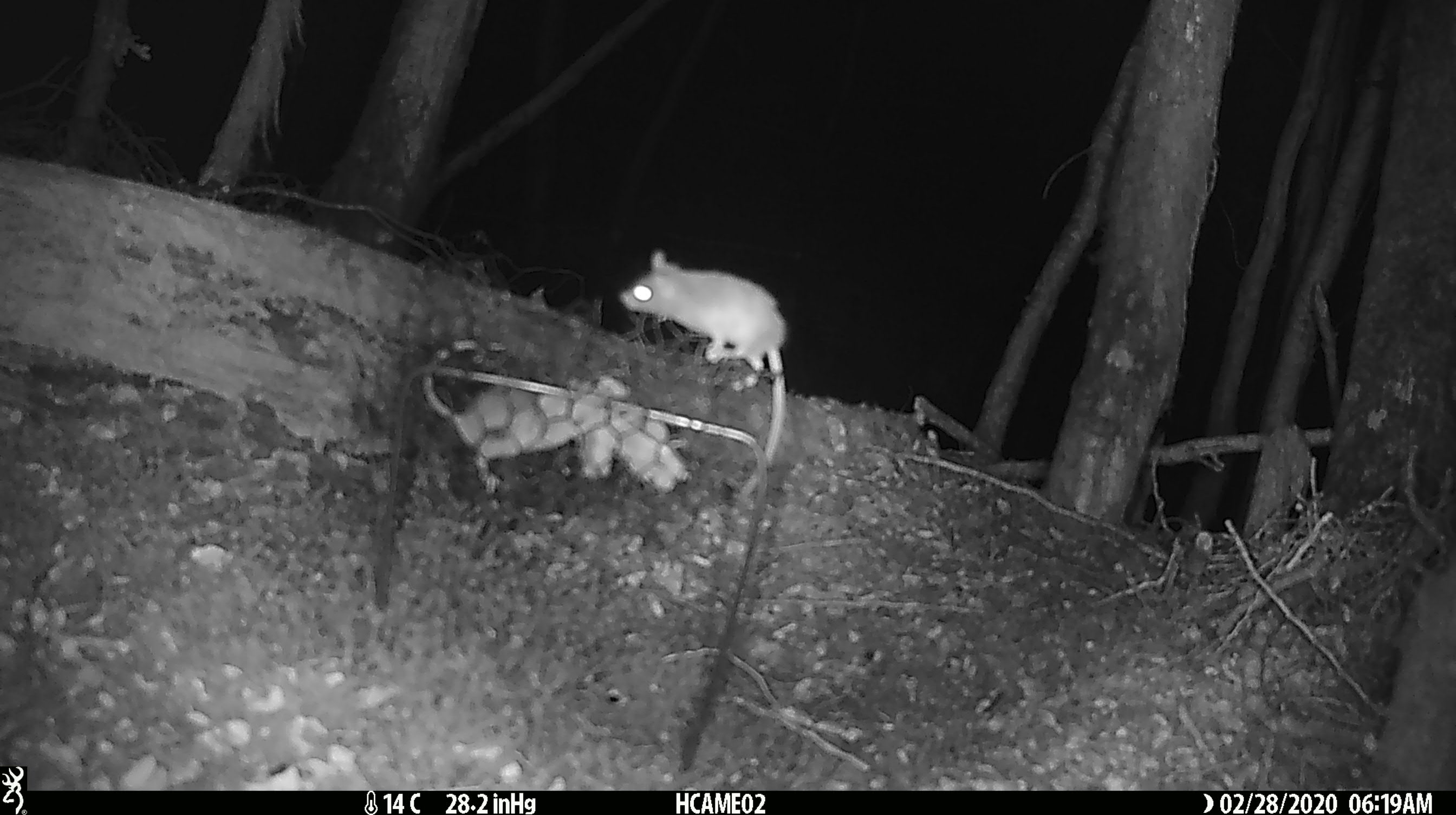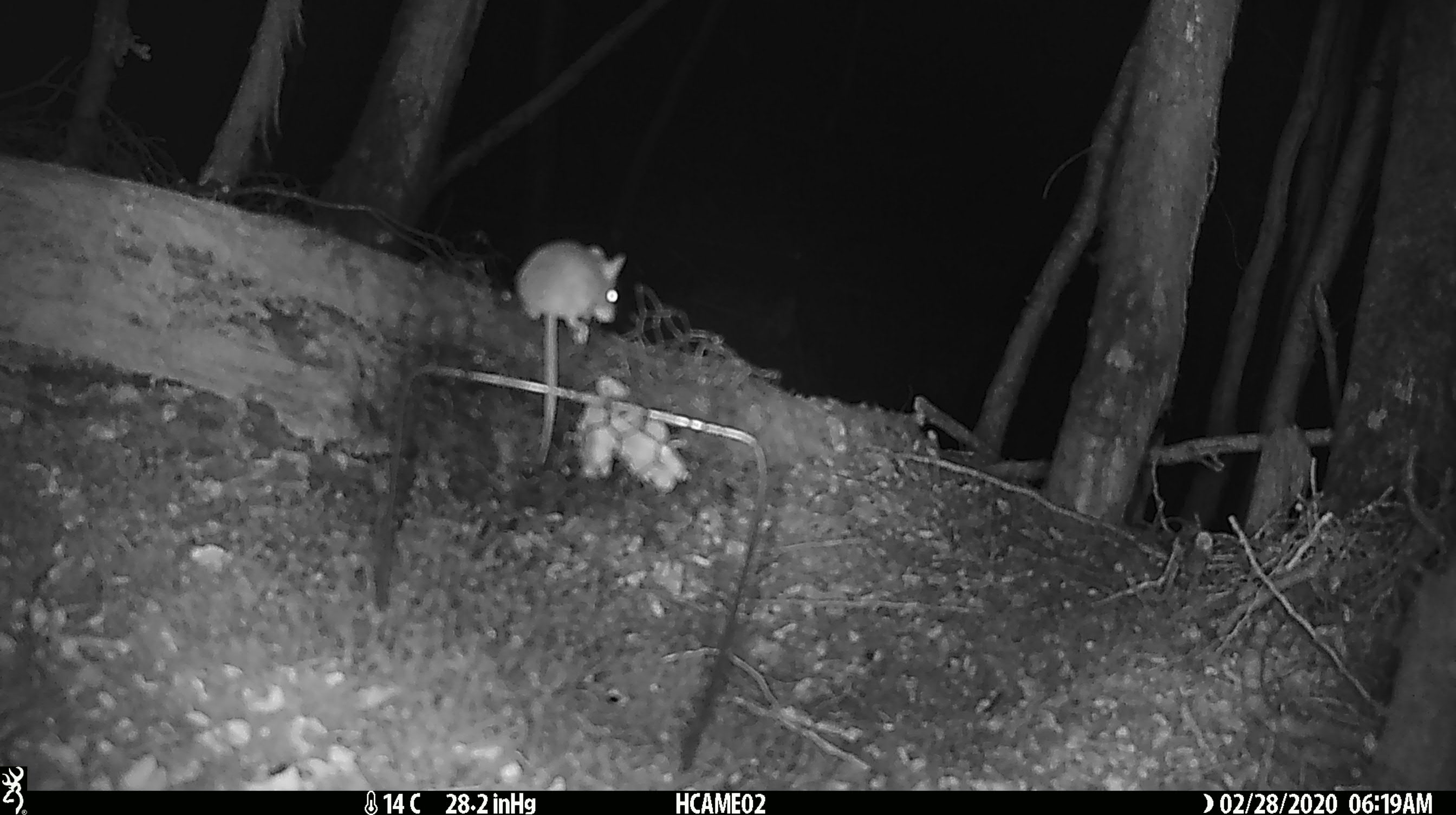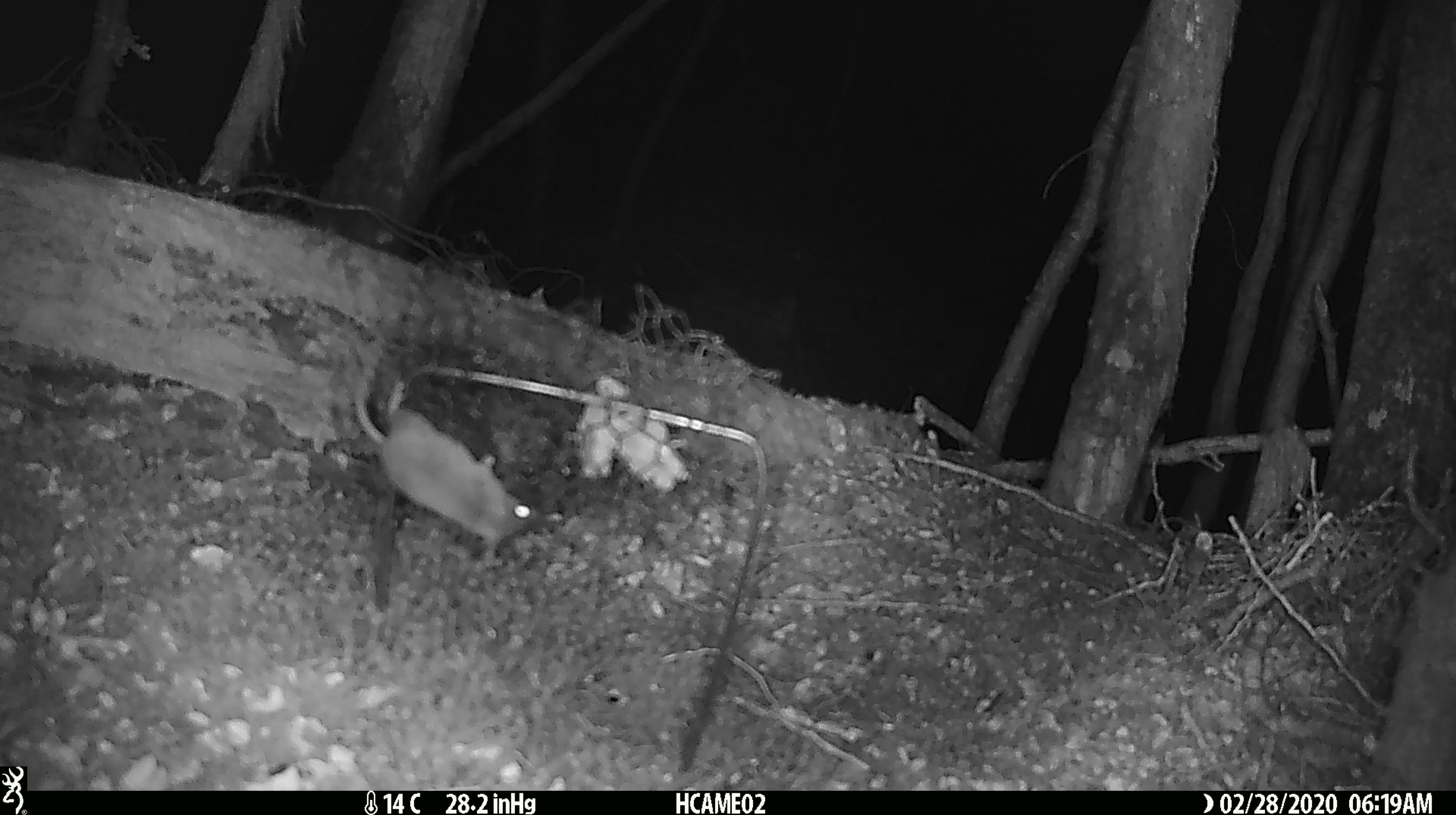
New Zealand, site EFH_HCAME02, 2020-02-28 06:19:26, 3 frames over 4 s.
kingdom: Animalia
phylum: Chordata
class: Mammalia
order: Rodentia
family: Muridae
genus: Mus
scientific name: Mus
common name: mouse